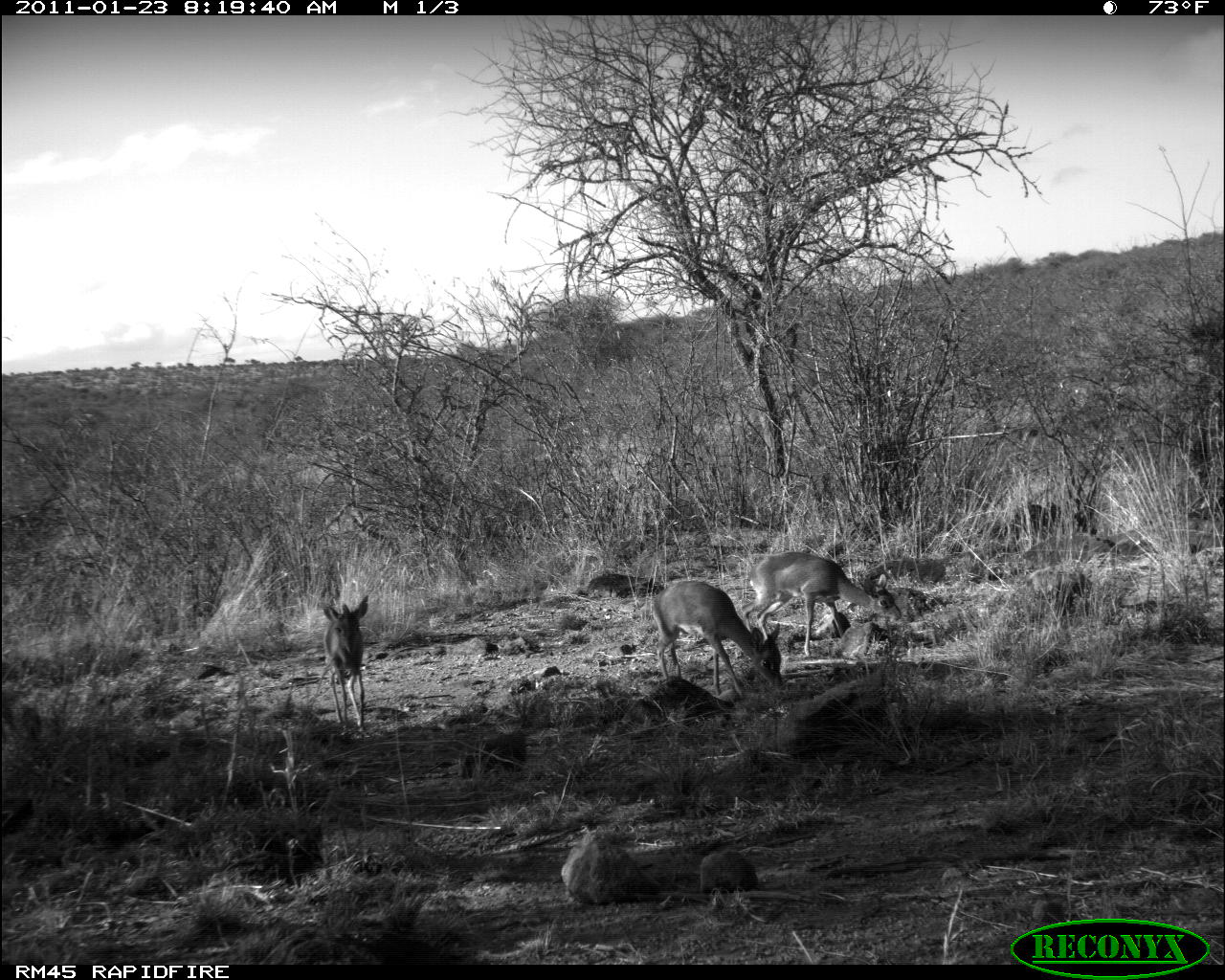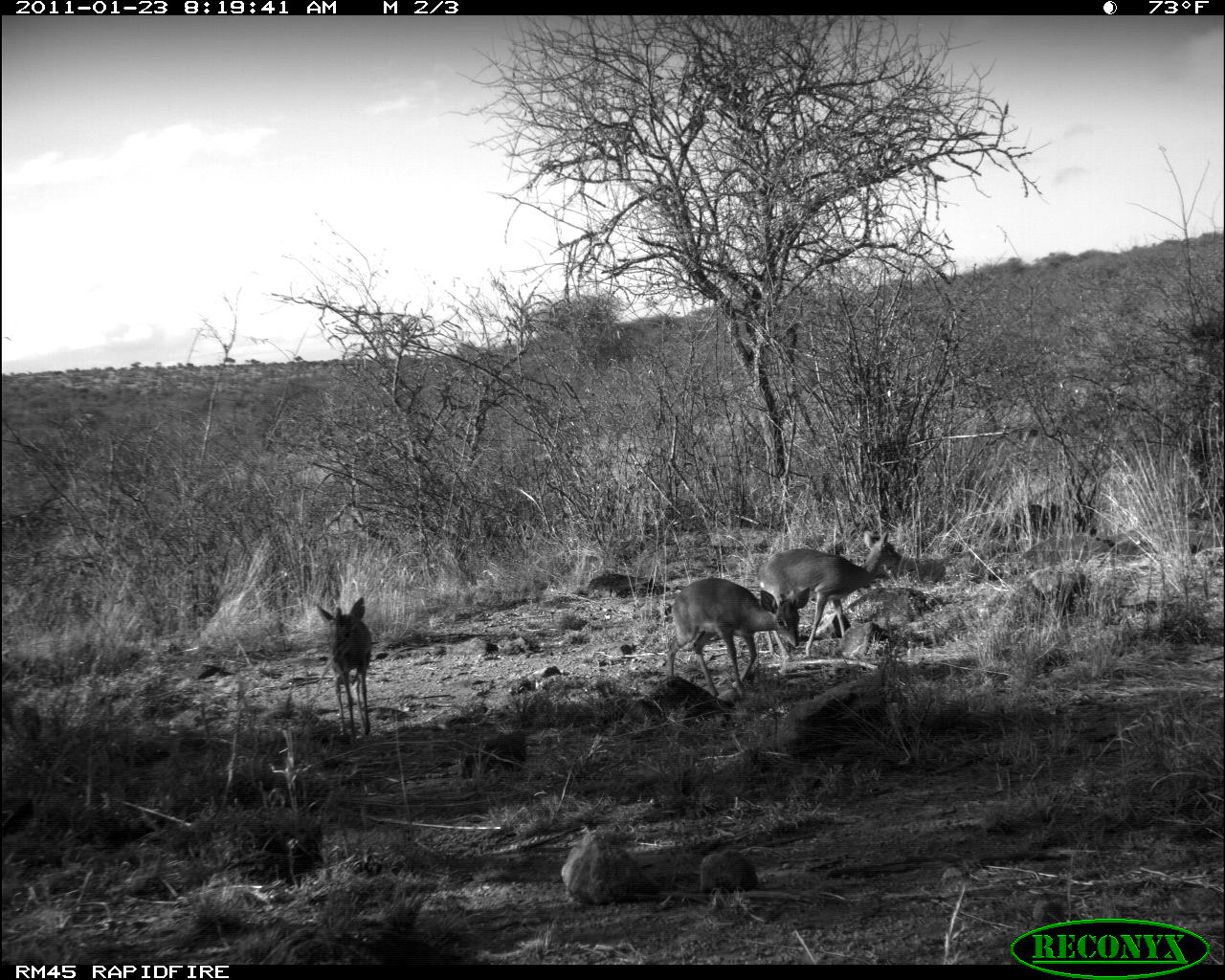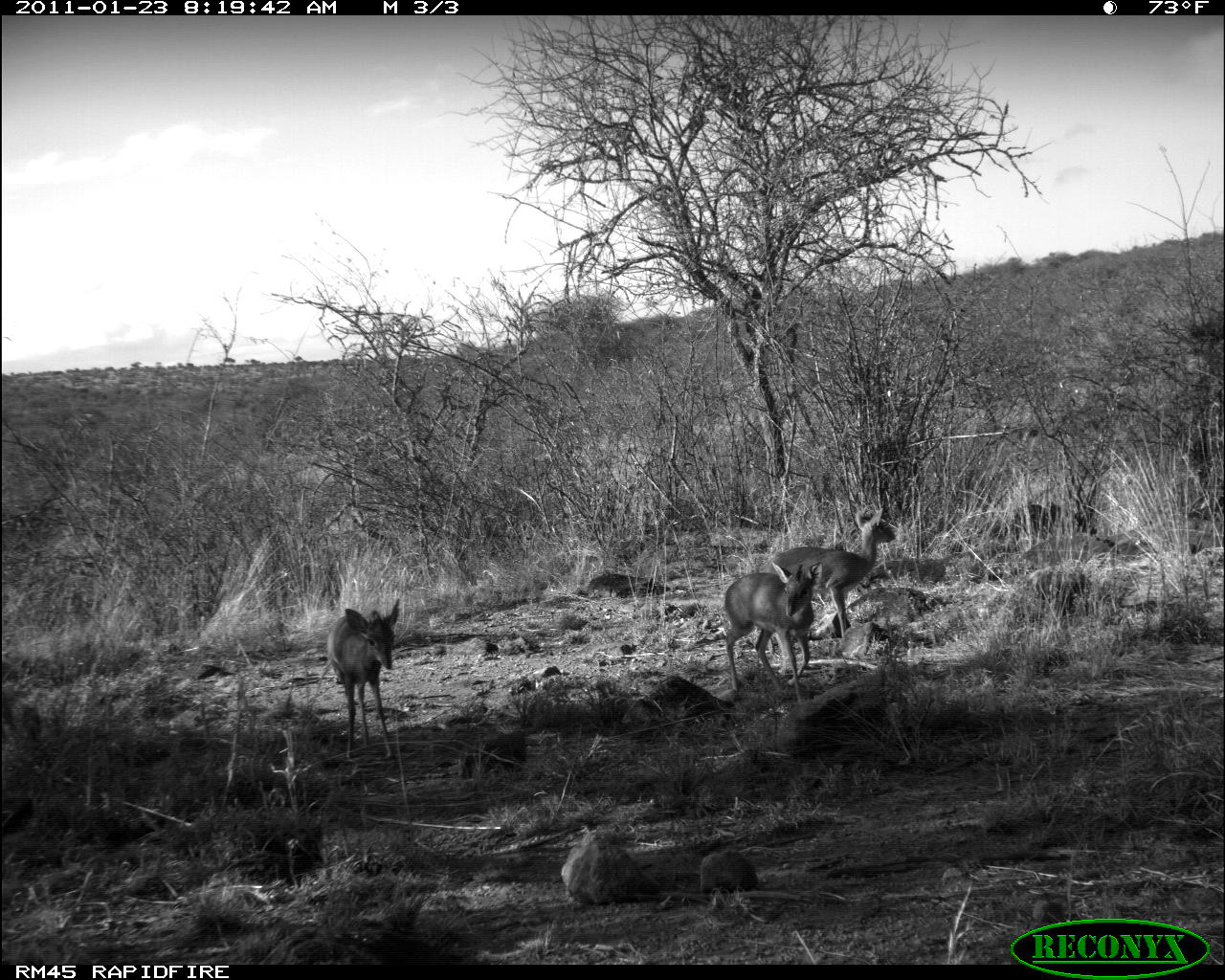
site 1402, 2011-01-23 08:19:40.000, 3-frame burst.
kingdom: Animalia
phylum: Chordata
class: Mammalia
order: Artiodactyla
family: Bovidae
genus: Madoqua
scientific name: Madoqua guentheri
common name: günther's dik-dik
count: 3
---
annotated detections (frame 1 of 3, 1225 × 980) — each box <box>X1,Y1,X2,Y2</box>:
madoqua guentheri: <box>740,550,902,657</box>; <box>649,579,783,699</box>; <box>322,593,369,733</box>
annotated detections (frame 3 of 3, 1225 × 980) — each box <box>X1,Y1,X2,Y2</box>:
madoqua guentheri: <box>764,508,896,637</box>; <box>723,560,822,702</box>; <box>325,596,400,760</box>